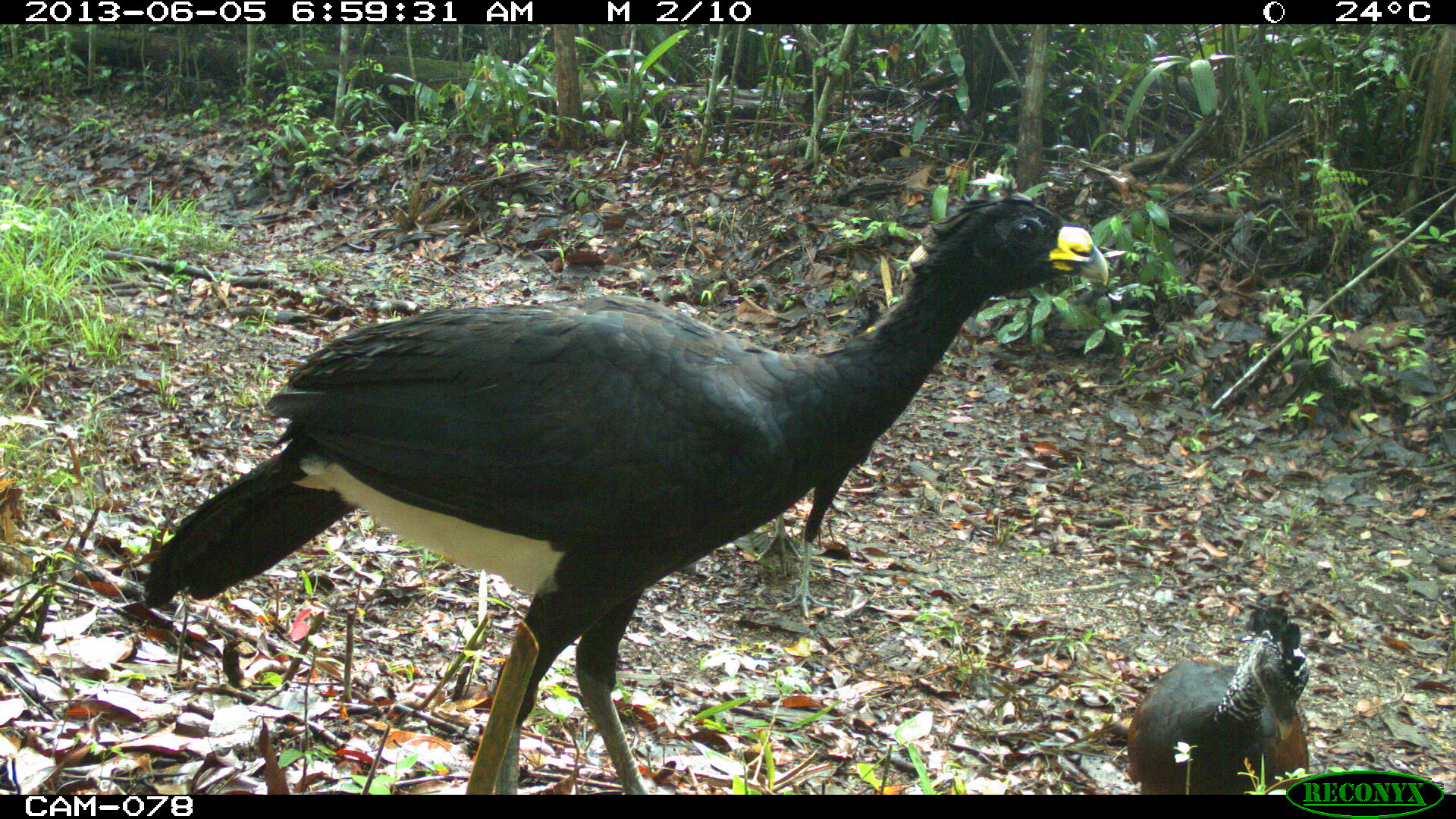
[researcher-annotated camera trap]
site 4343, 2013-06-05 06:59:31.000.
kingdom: Animalia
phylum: Chordata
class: Aves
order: Galliformes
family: Cracidae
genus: Crax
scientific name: Crax rubra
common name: great curassow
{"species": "Crax rubra (great curassow)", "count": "3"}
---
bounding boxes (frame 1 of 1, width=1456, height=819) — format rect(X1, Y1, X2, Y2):
crax rubra: rect(137, 193, 1110, 794); rect(1126, 590, 1311, 795)